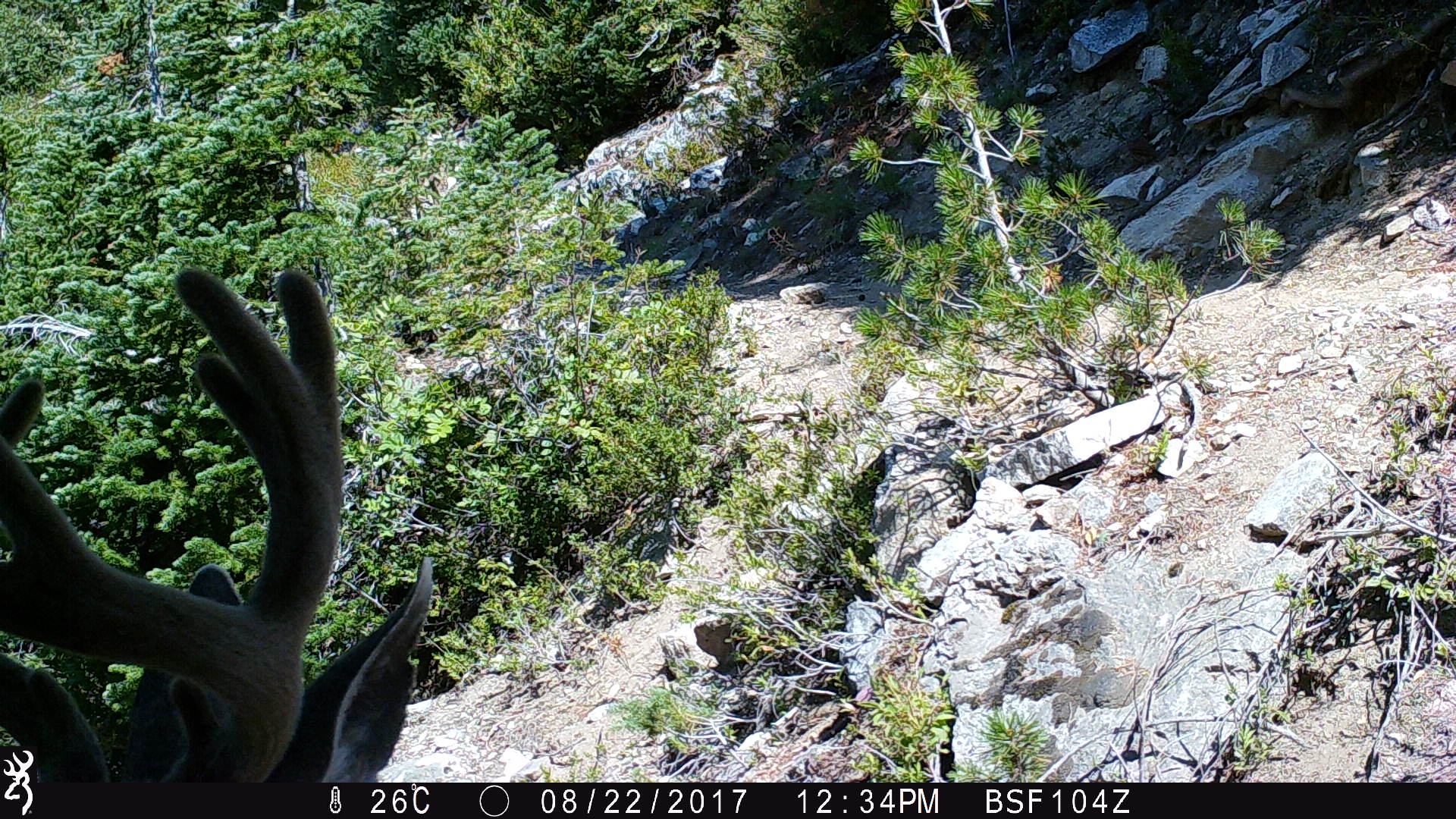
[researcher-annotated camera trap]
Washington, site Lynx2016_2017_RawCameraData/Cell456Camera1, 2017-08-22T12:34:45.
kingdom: Animalia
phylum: Chordata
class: Mammalia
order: Artiodactyla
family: Cervidae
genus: Odocoileus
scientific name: Odocoileus hemionus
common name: mule deer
Odocoileus hemionus (mule deer). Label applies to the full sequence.